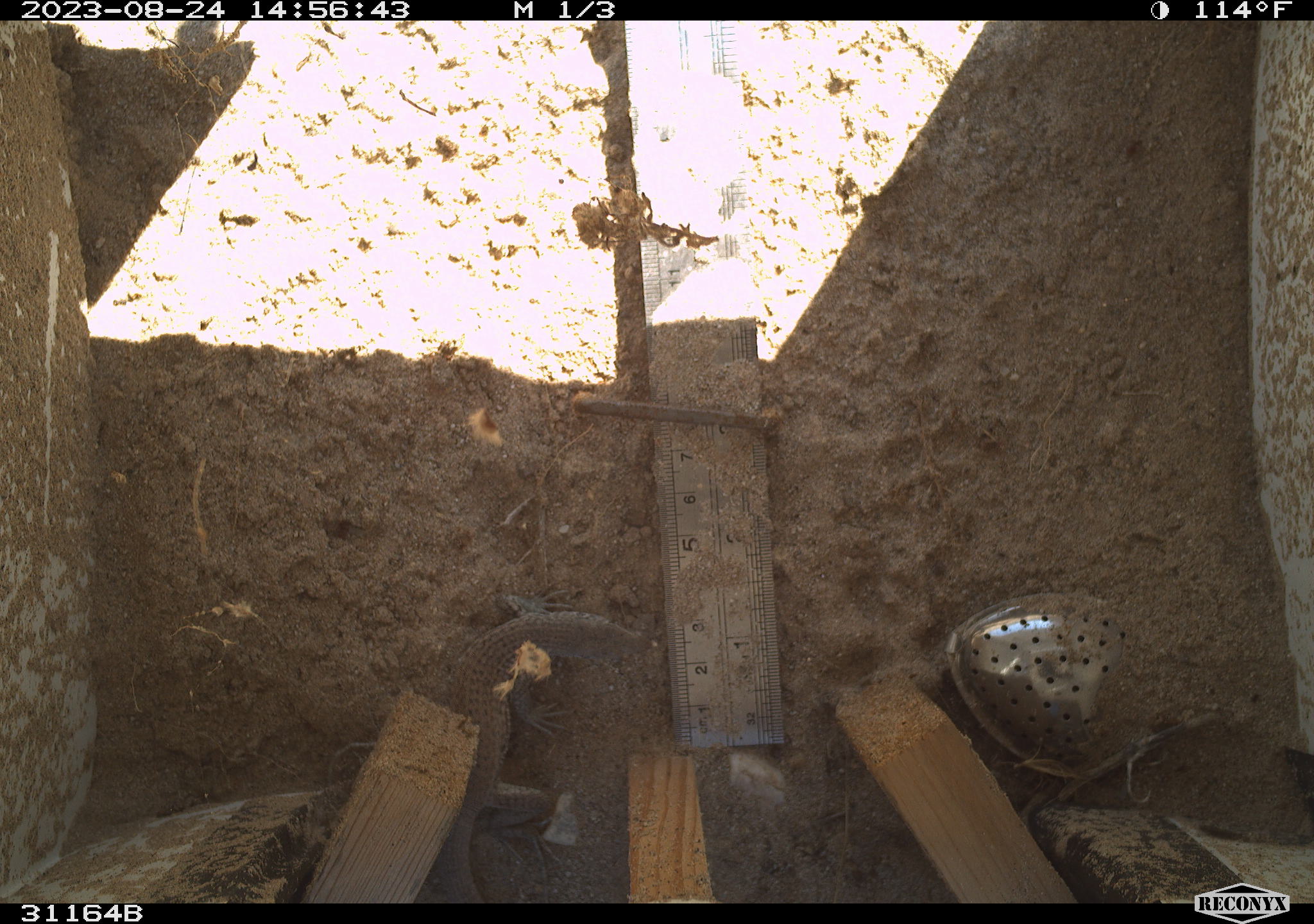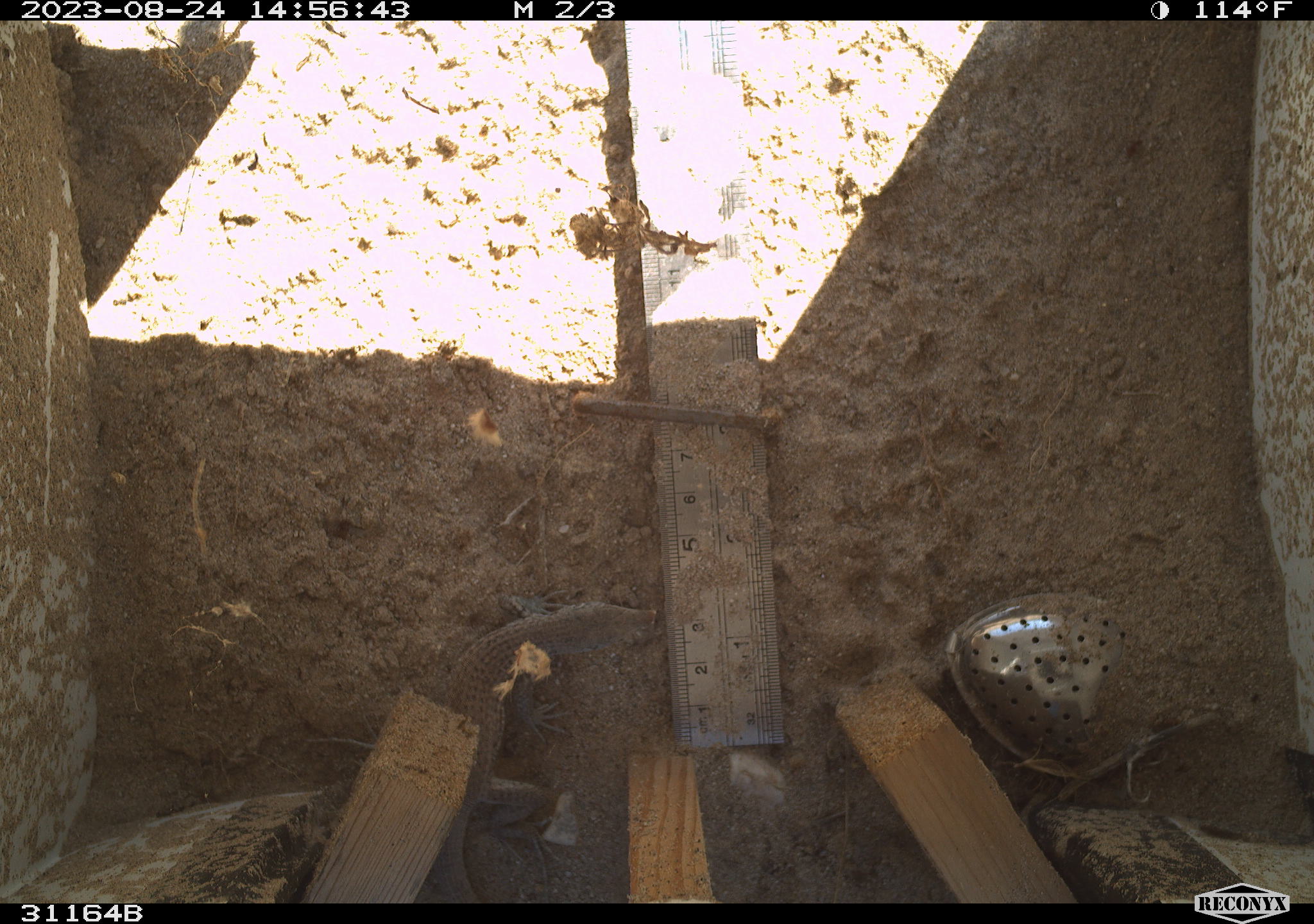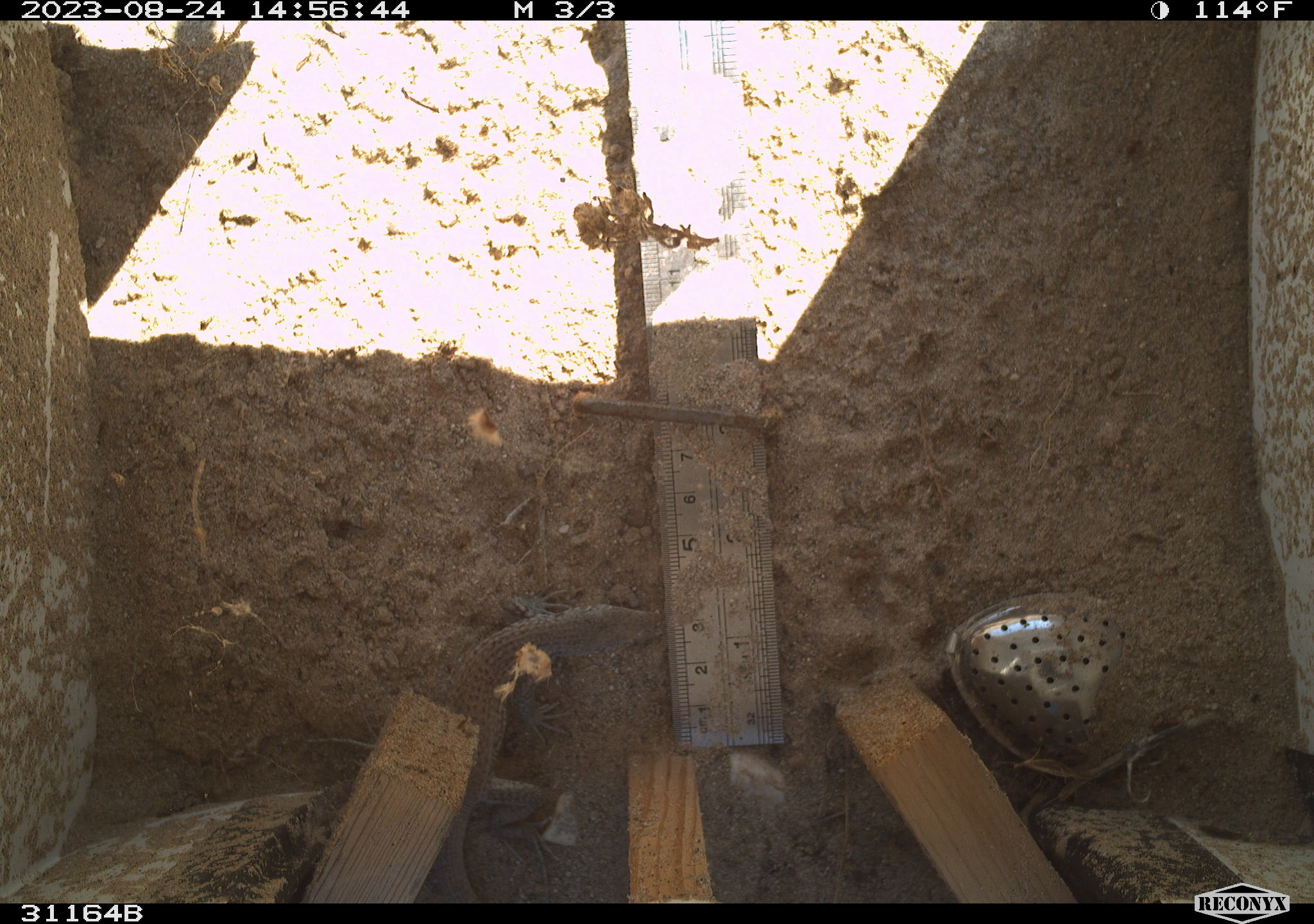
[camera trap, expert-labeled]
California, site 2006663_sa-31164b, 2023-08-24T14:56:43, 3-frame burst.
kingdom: Animalia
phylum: Chordata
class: Reptilia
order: Squamata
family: Teiidae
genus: Aspidoscelis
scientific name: Aspidoscelis tigris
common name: western whiptail